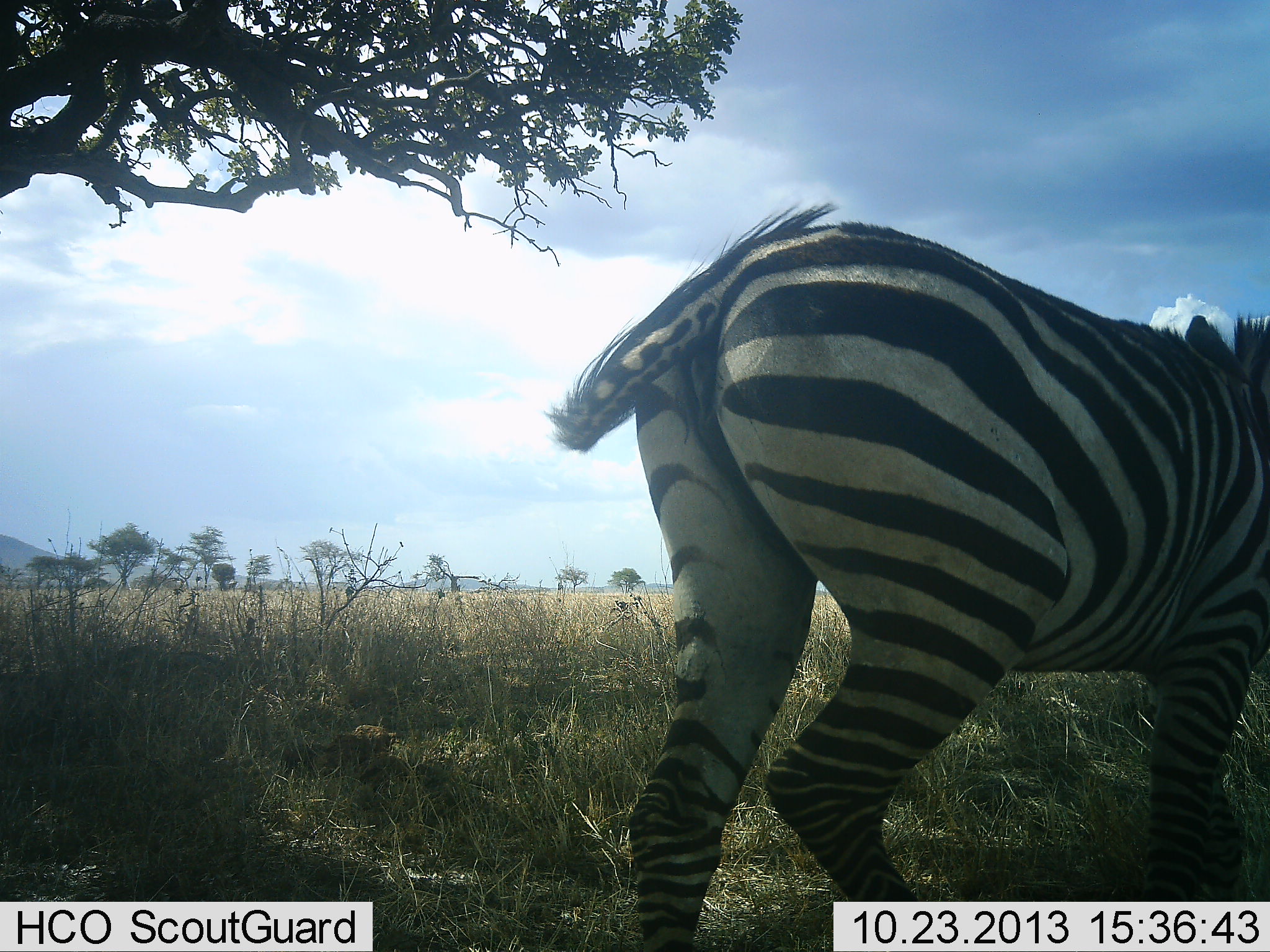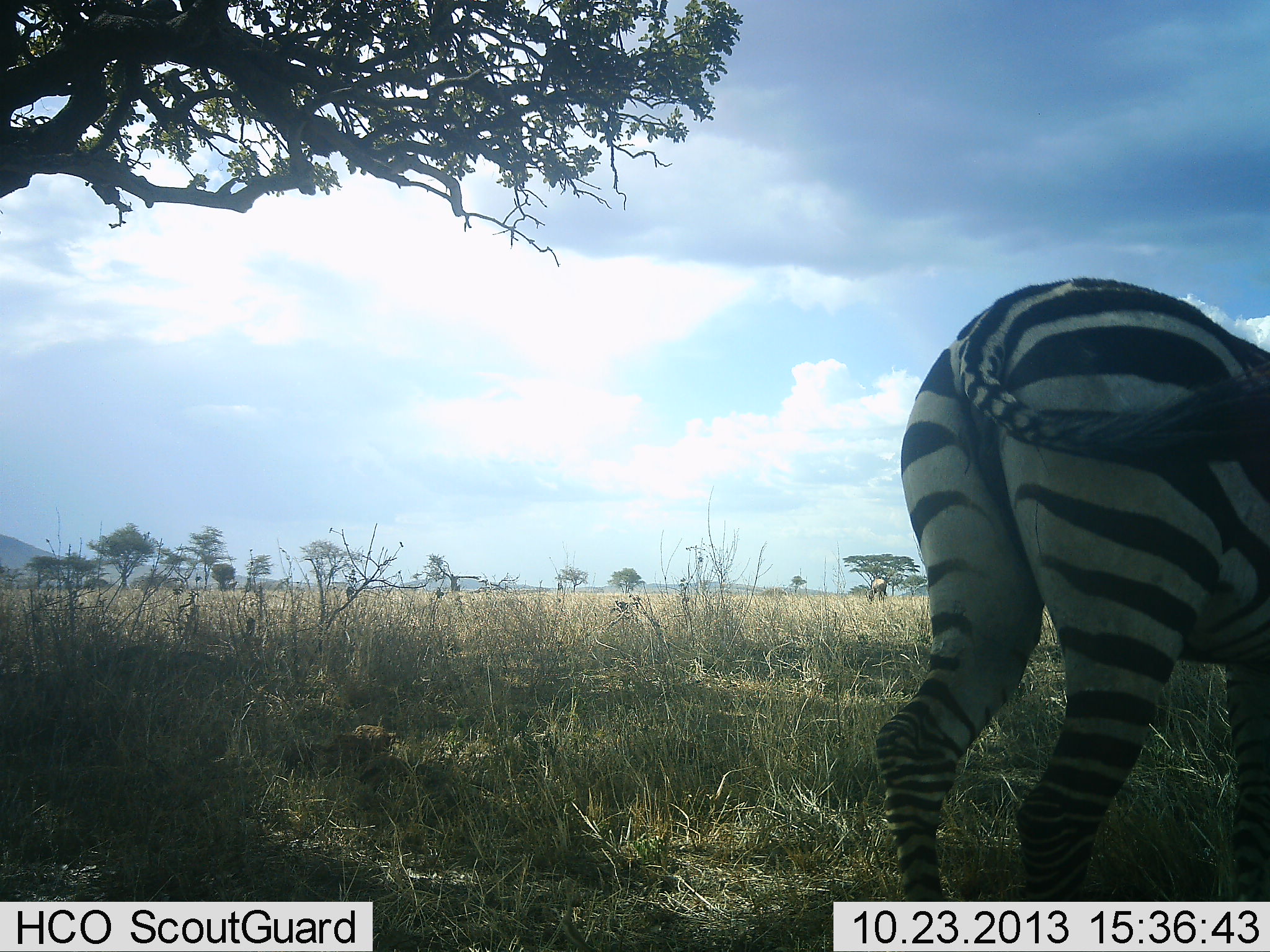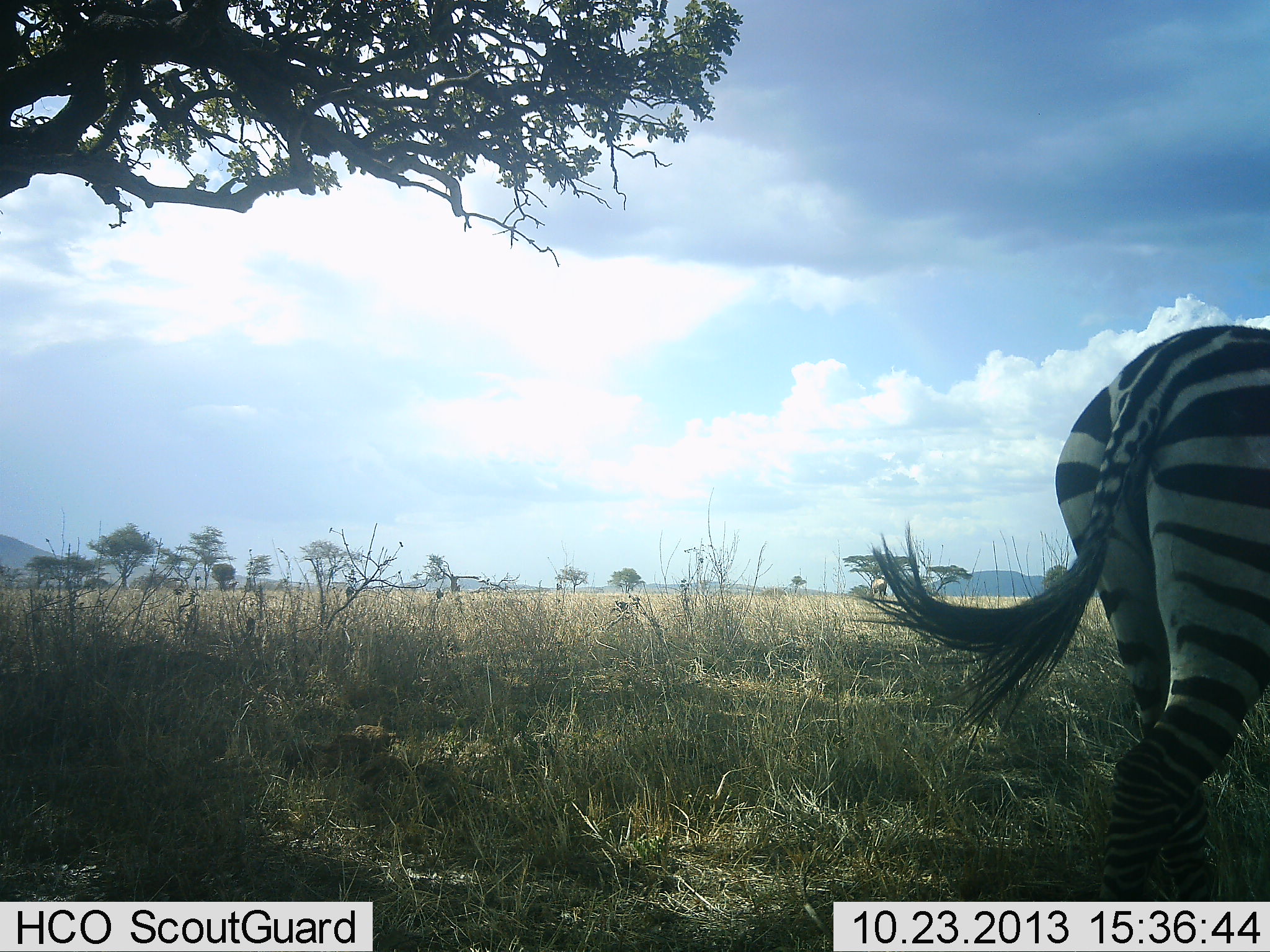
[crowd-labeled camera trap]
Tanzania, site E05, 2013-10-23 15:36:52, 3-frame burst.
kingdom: Animalia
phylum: Chordata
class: Mammalia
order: Perissodactyla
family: Equidae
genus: Equus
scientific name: Equus quagga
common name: plains zebra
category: zebra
Zebra (plains zebra) (Equus quagga), count 1. Behavior (volunteer vote fractions): standing 30%, resting 0%, moving 70%, interacting 0%. Young present (vote fraction): 0%. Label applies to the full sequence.